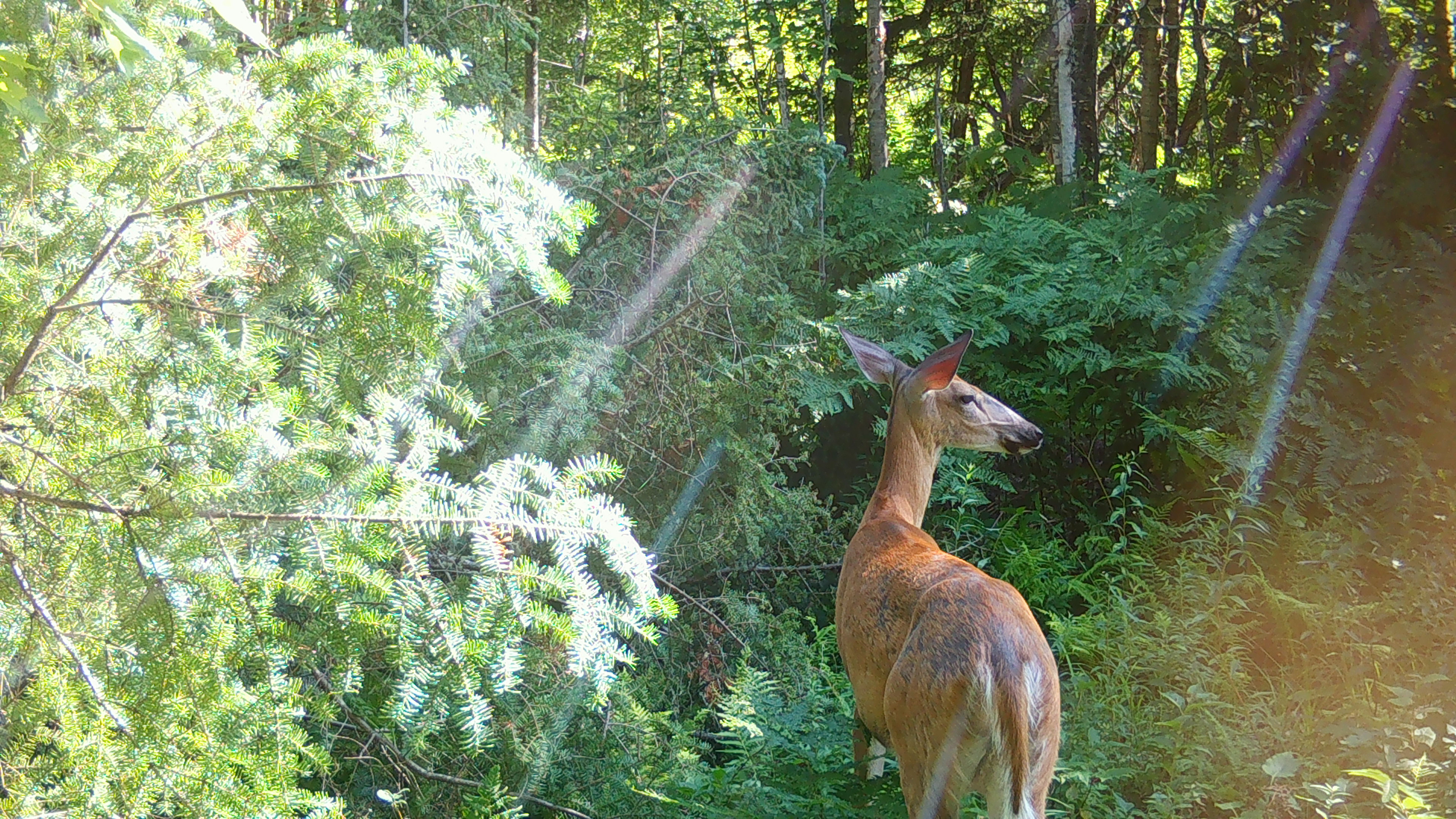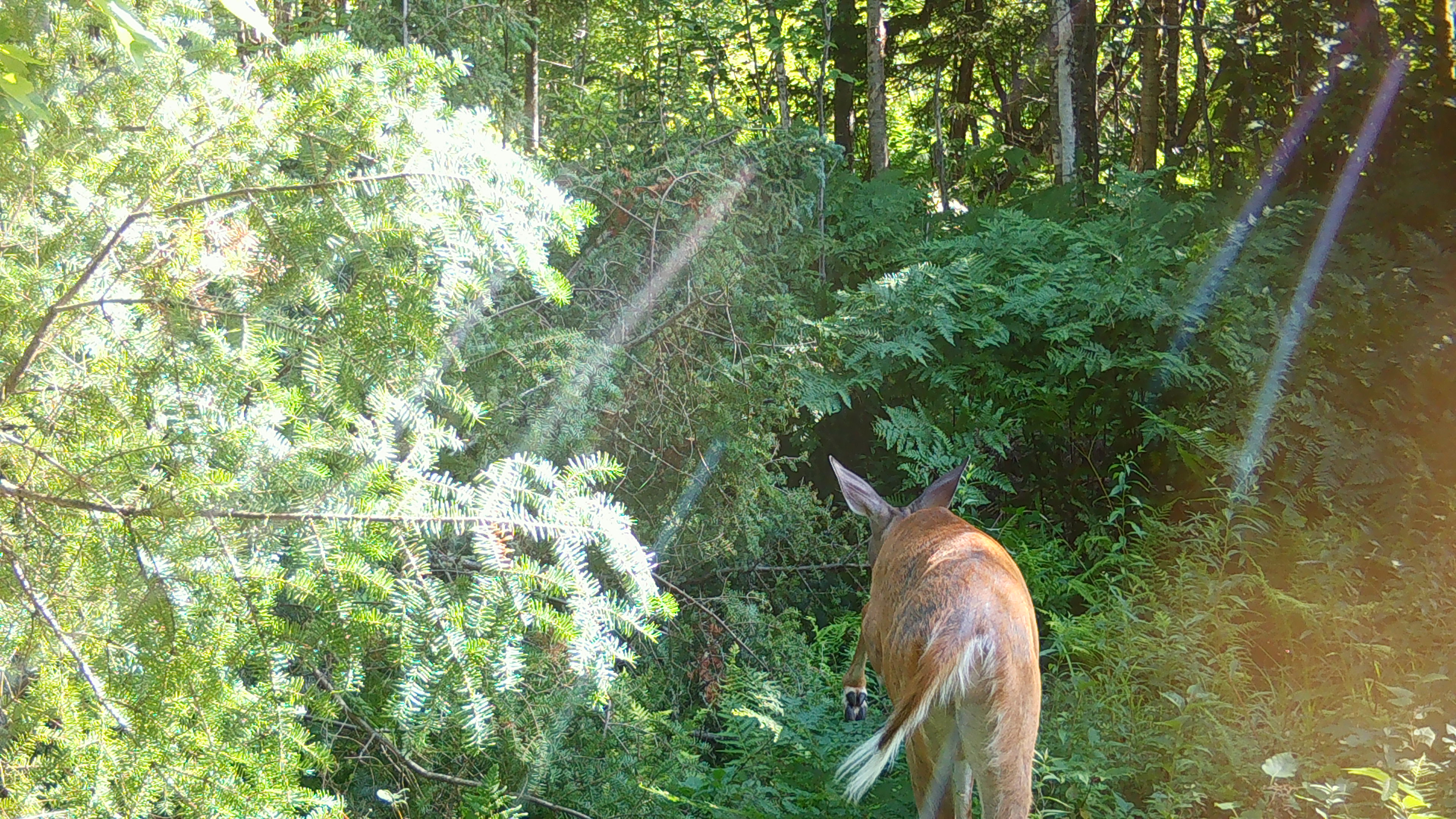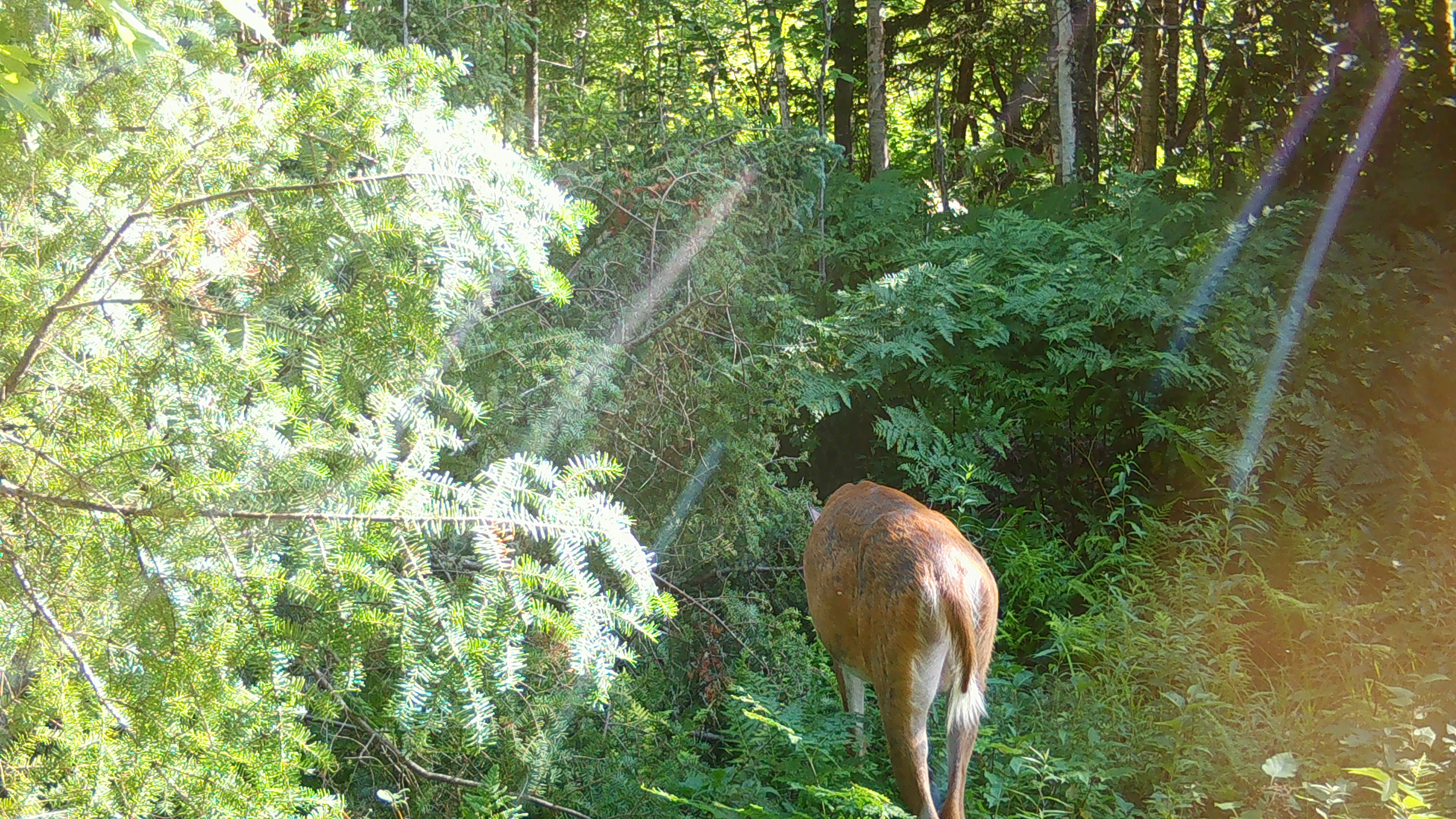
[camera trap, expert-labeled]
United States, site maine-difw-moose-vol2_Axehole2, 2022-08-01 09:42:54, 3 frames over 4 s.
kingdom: Animalia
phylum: Chordata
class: Mammalia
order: Artiodactyla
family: Cervidae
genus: Odocoileus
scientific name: Odocoileus virginianus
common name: white-tailed deer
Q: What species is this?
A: White-tailed deer (Odocoileus virginianus).